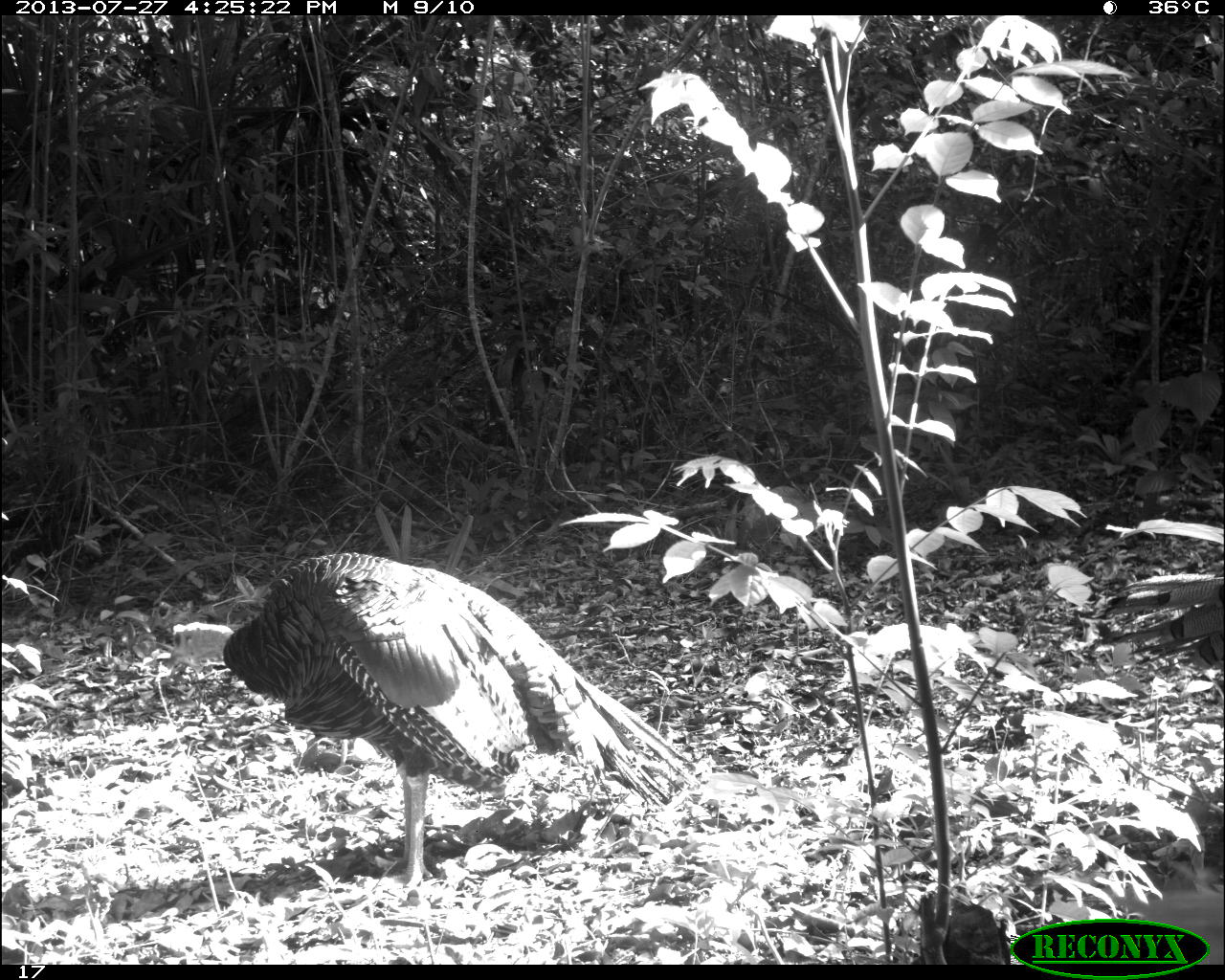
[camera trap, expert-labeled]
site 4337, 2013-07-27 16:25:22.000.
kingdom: Animalia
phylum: Chordata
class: Aves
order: Galliformes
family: Phasianidae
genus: Meleagris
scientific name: Meleagris ocellata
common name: ocellated turkey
Meleagris ocellata (ocellated turkey), count 2, sex male.